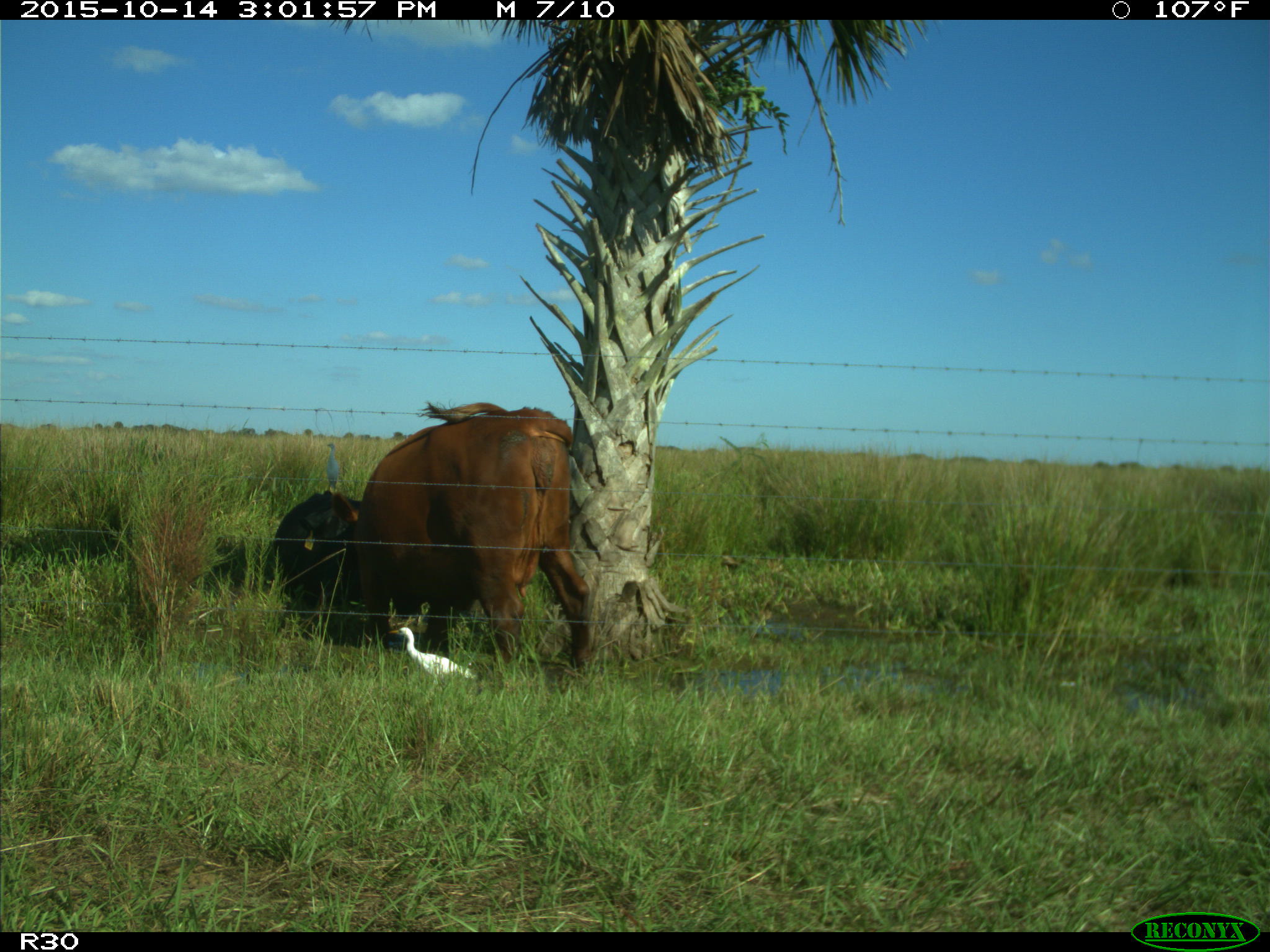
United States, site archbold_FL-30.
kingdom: Animalia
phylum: Chordata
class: Mammalia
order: Artiodactyla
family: Bovidae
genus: Bos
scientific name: Bos taurus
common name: domestic cow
Bos taurus (domestic cow).